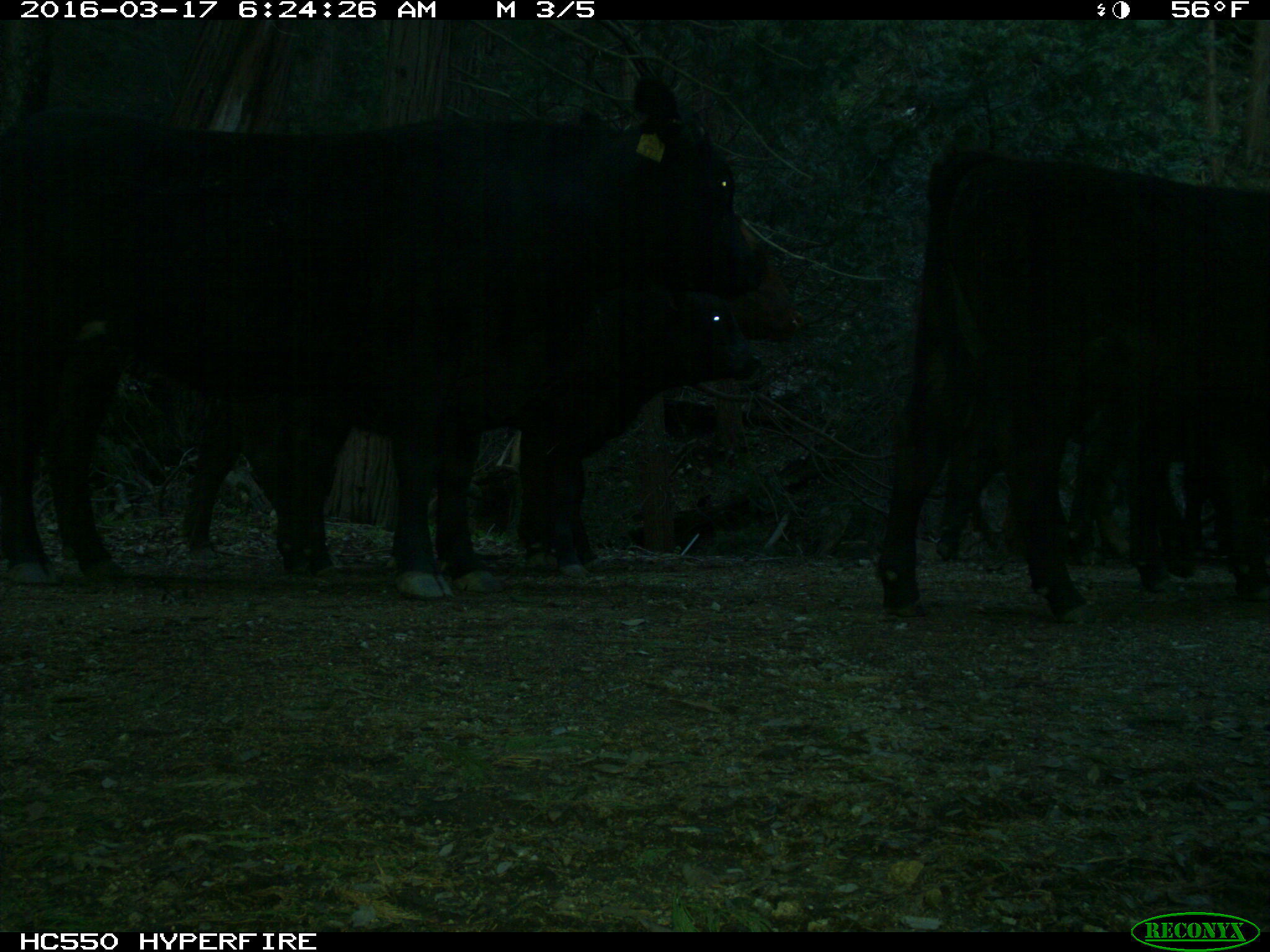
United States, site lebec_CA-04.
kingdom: Animalia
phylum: Chordata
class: Mammalia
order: Artiodactyla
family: Bovidae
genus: Bos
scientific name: Bos taurus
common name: domestic cow